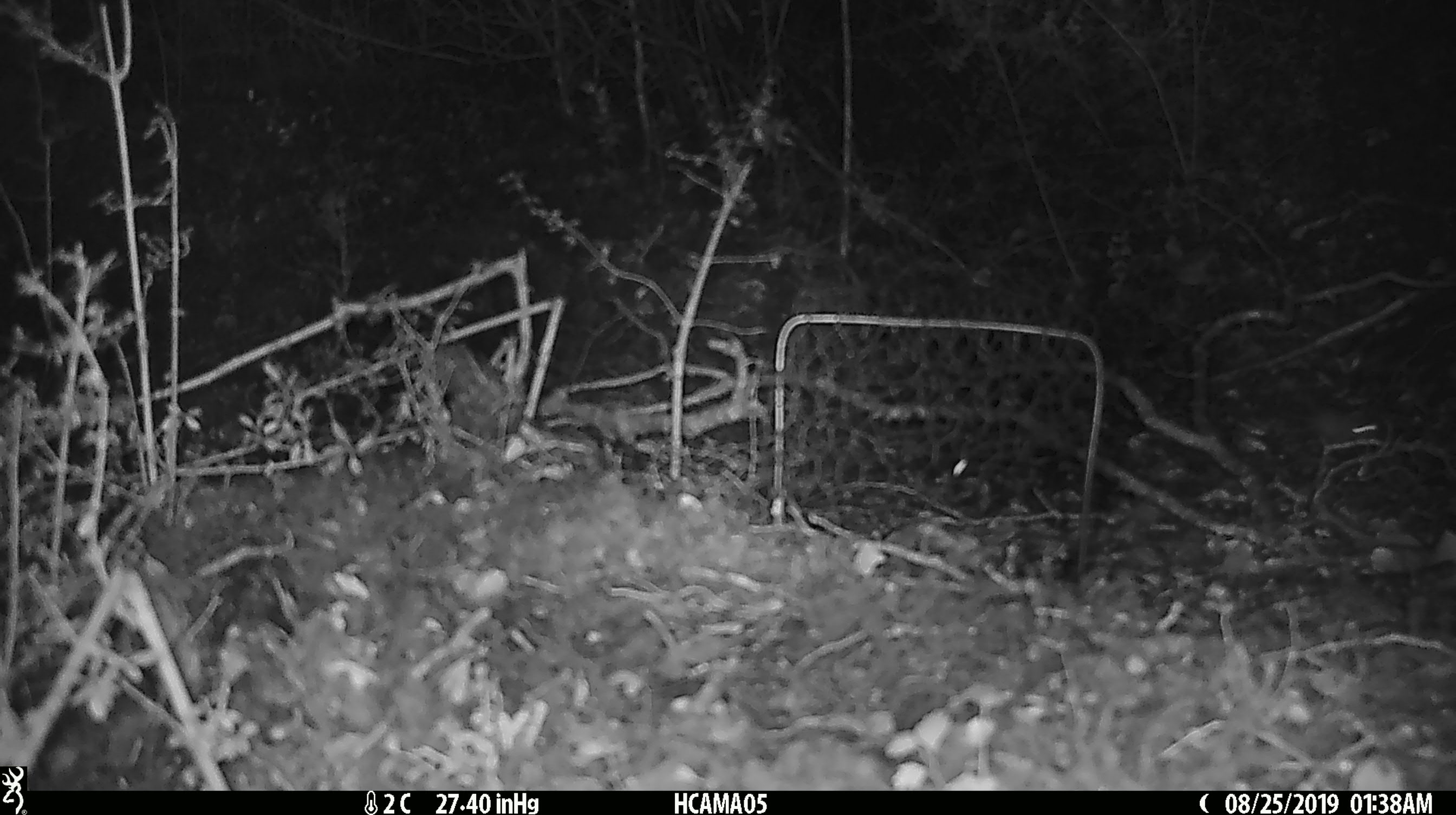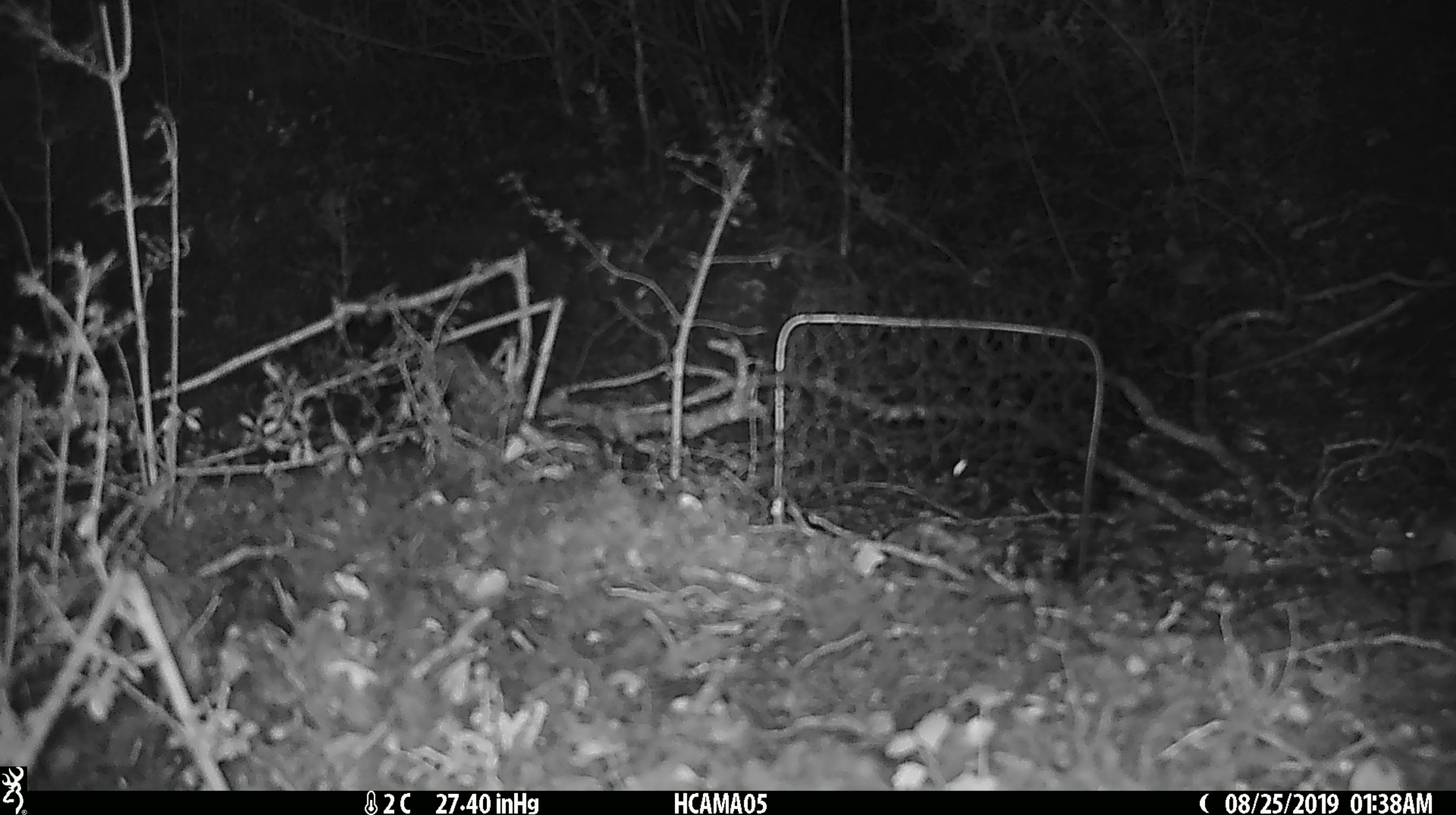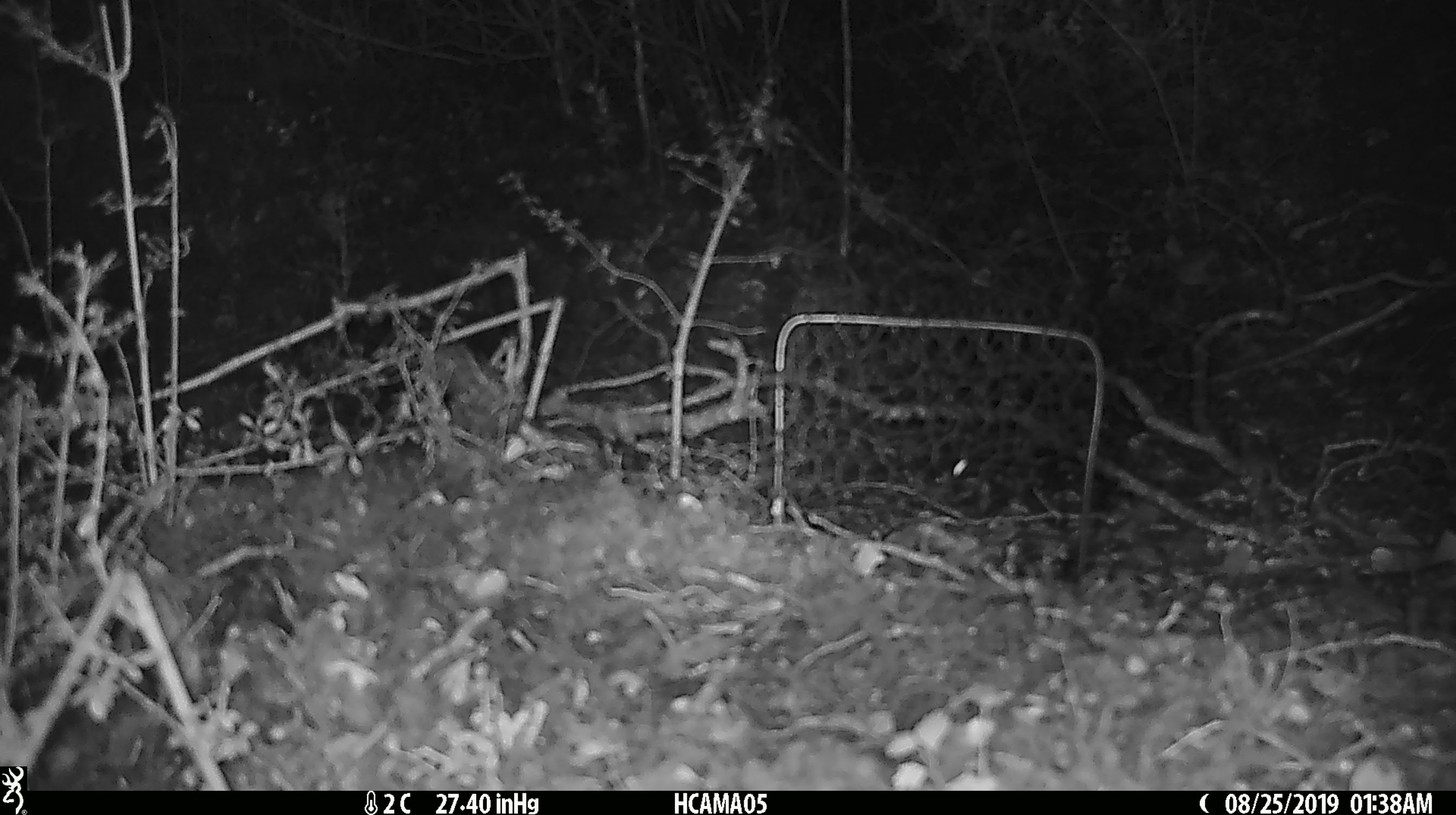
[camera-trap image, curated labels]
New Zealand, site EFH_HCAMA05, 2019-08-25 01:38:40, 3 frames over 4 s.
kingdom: Animalia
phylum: Chordata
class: Mammalia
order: Rodentia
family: Muridae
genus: Mus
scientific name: Mus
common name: mouse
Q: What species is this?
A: Mouse (Mus).